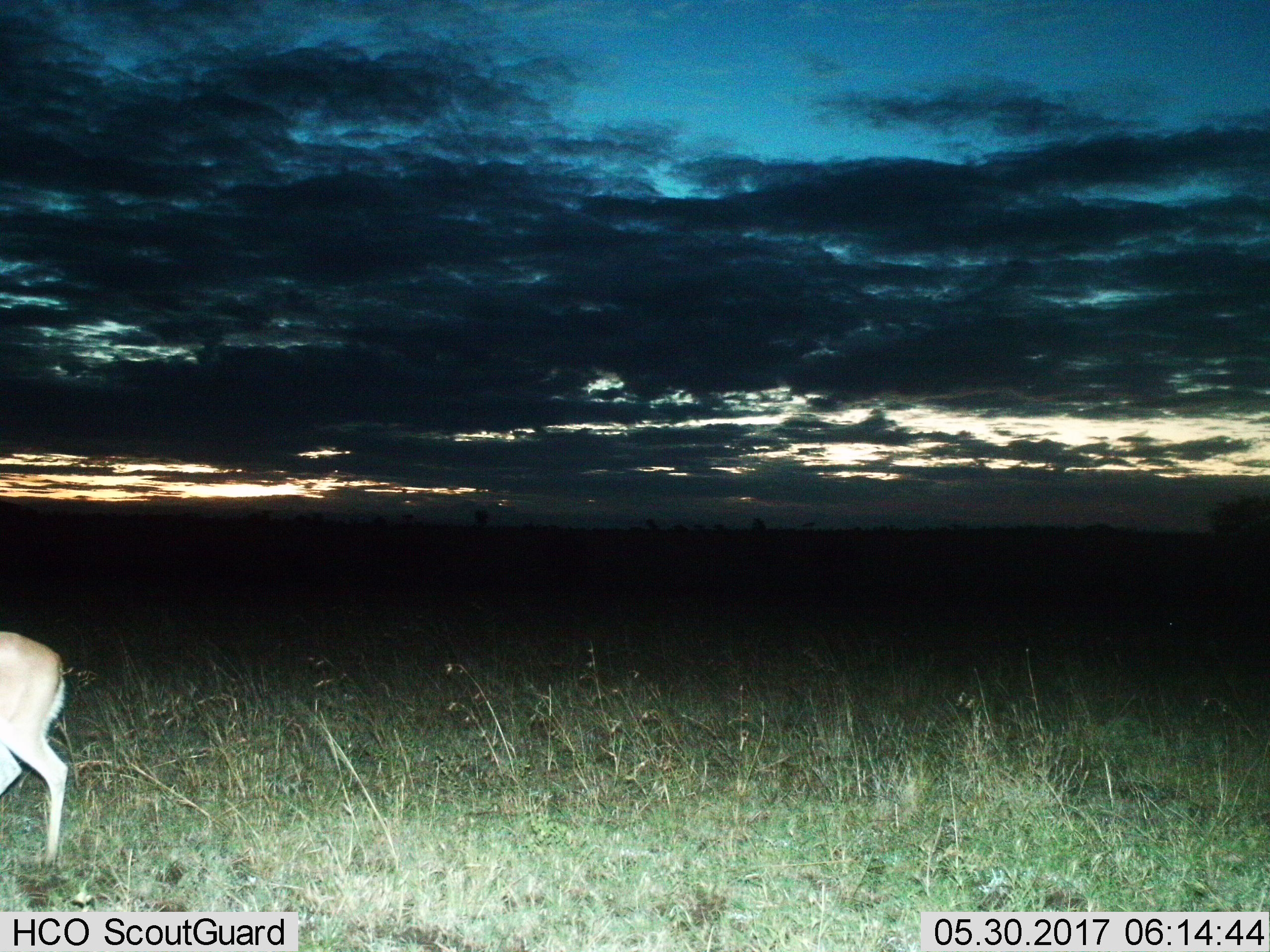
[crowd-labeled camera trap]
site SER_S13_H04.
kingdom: Animalia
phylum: Chordata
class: Mammalia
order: Artiodactyla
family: Bovidae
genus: Nanger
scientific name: Nanger granti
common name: grant's gazelle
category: gazellegrants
Gazellegrants (grant's gazelle) (Nanger granti), count 1. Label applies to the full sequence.